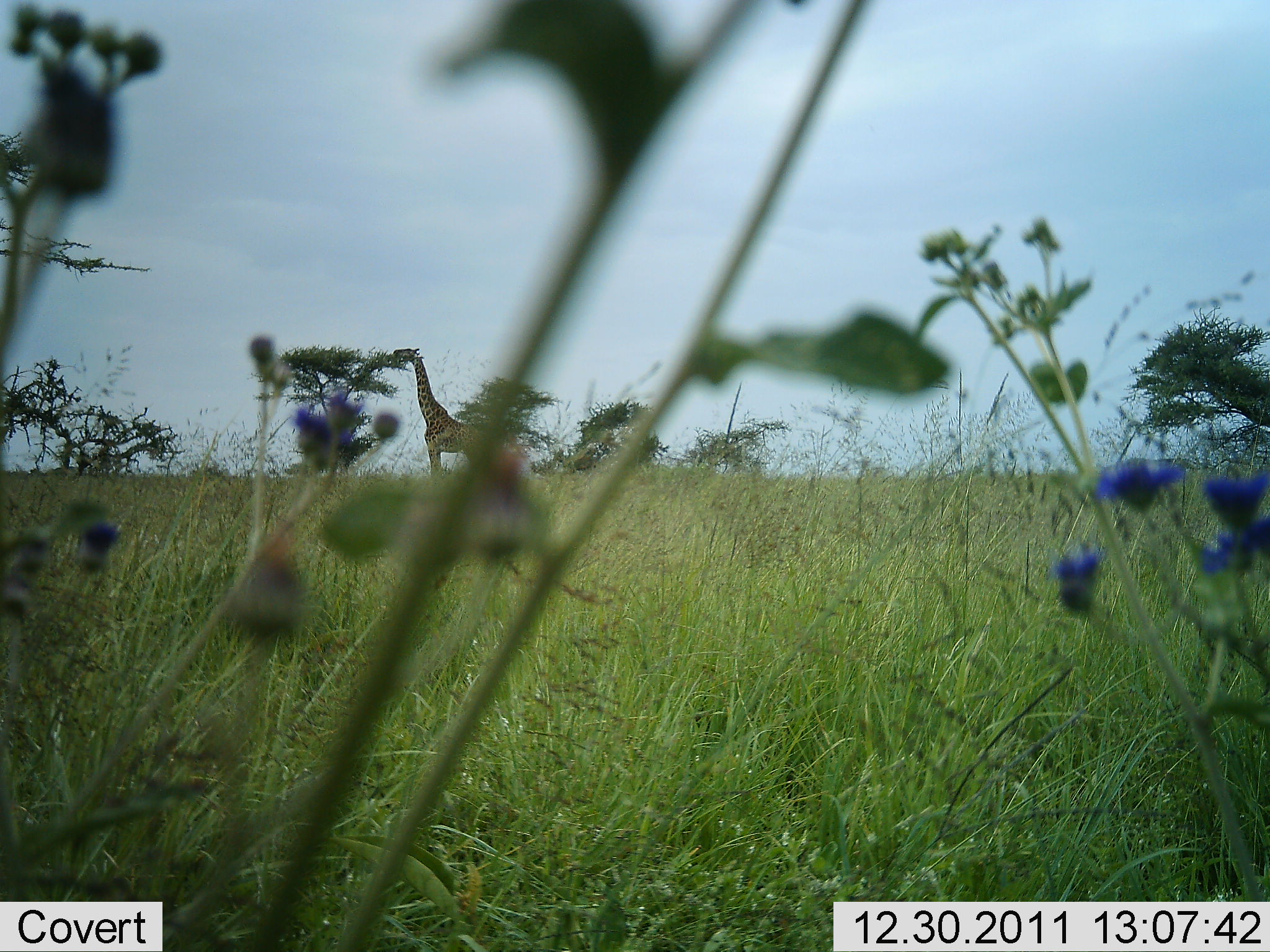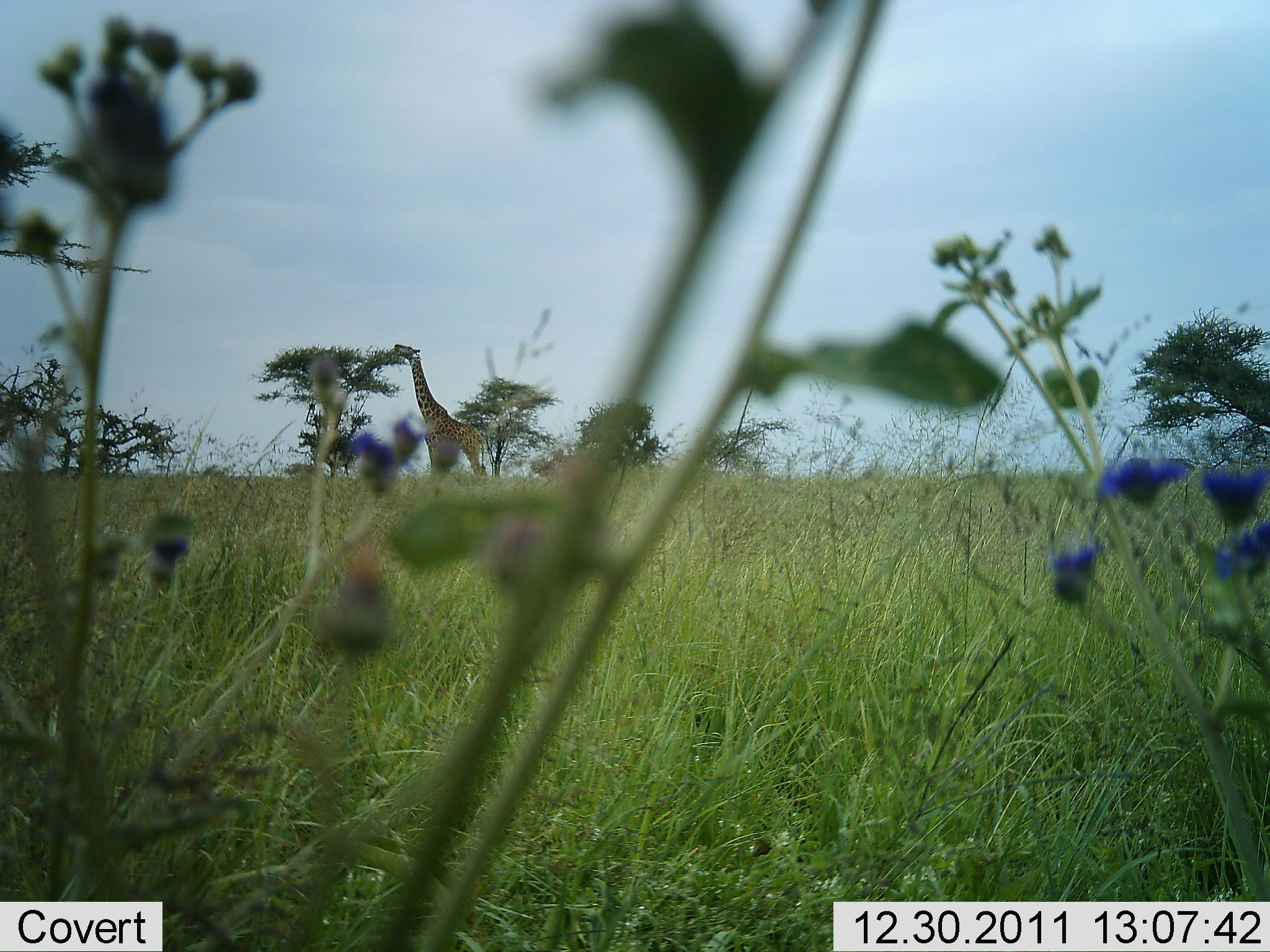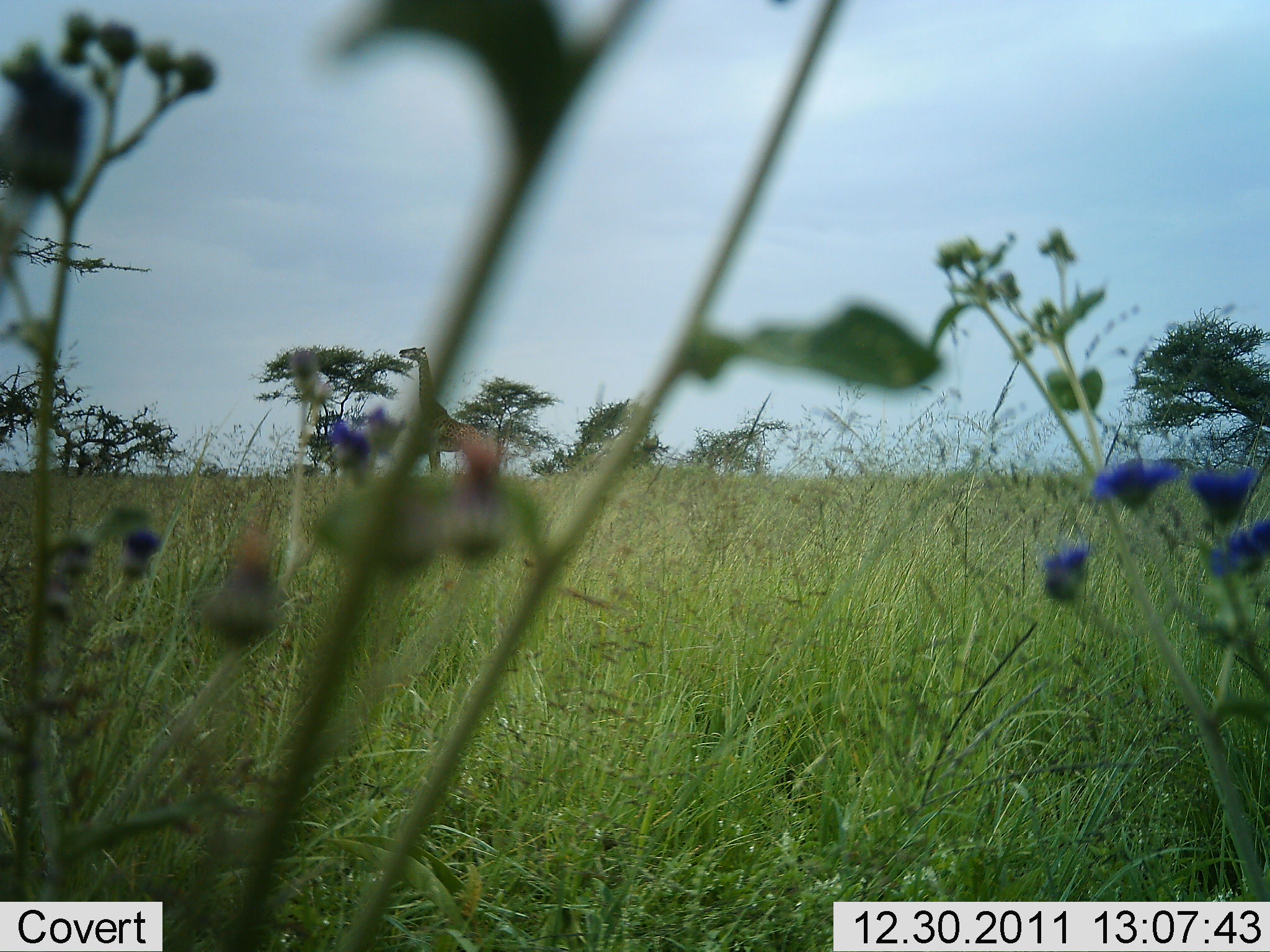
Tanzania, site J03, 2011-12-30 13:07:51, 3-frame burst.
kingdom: Animalia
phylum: Chordata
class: Mammalia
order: Artiodactyla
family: Giraffidae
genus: Giraffa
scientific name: Giraffa camelopardalis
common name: giraffe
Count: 1.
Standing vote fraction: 42%.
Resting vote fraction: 0%.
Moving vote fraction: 0%.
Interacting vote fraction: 0%.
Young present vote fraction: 0%.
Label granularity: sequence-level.